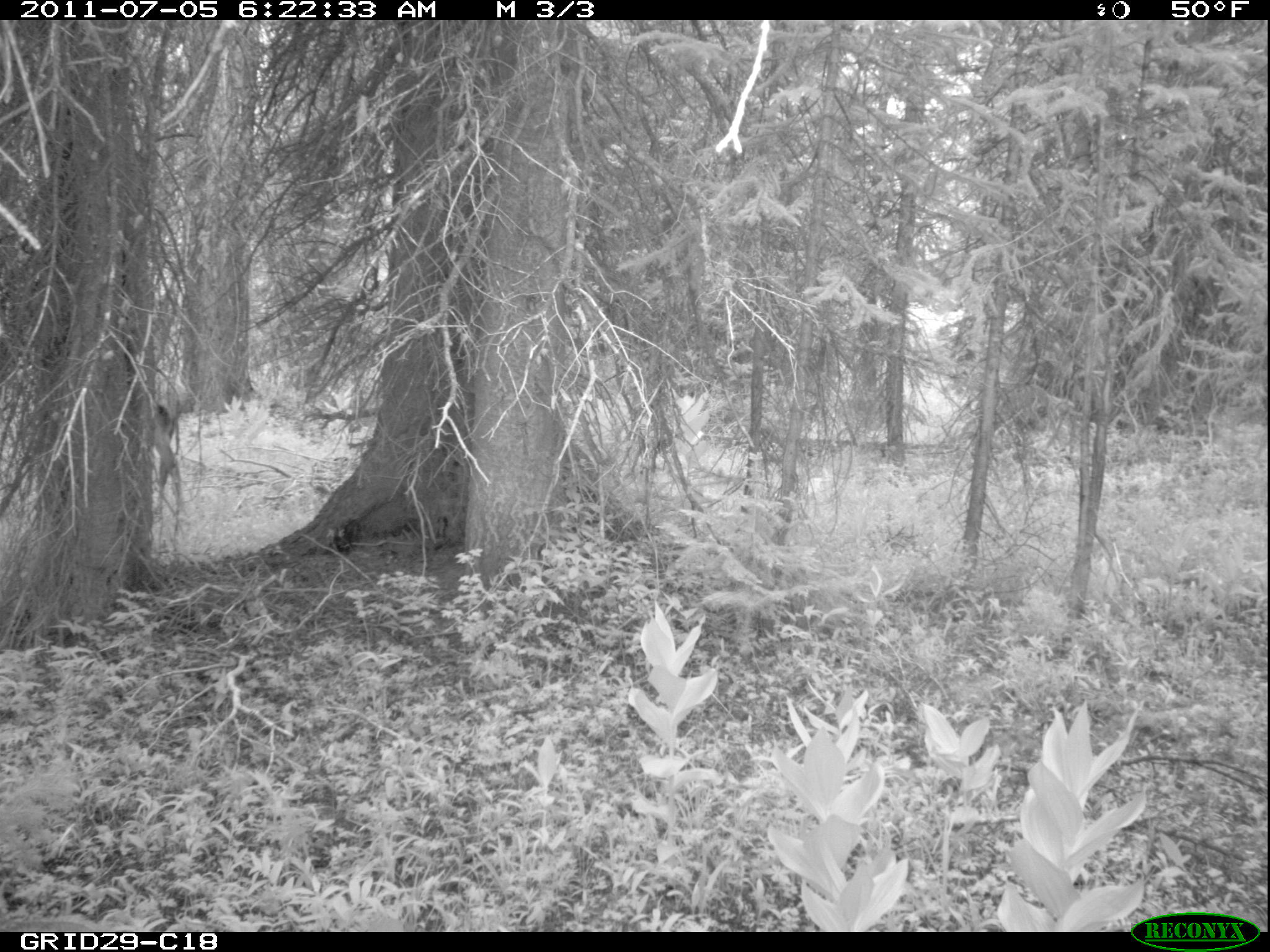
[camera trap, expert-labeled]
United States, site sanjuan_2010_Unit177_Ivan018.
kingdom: Animalia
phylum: Chordata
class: Mammalia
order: Artiodactyla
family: Cervidae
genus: Cervus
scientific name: Cervus elaphus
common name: red deer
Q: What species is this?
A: Cervus elaphus (red deer).